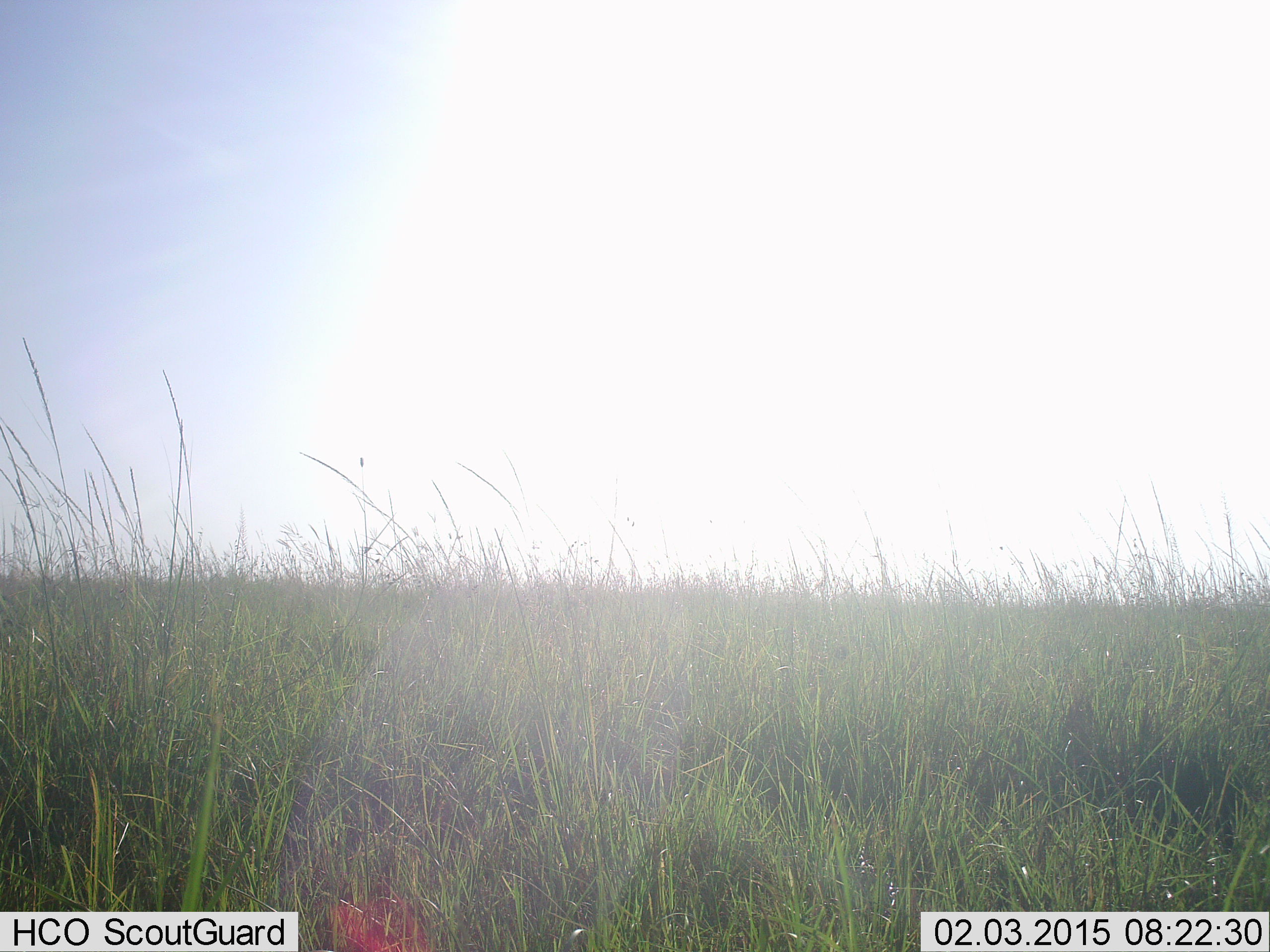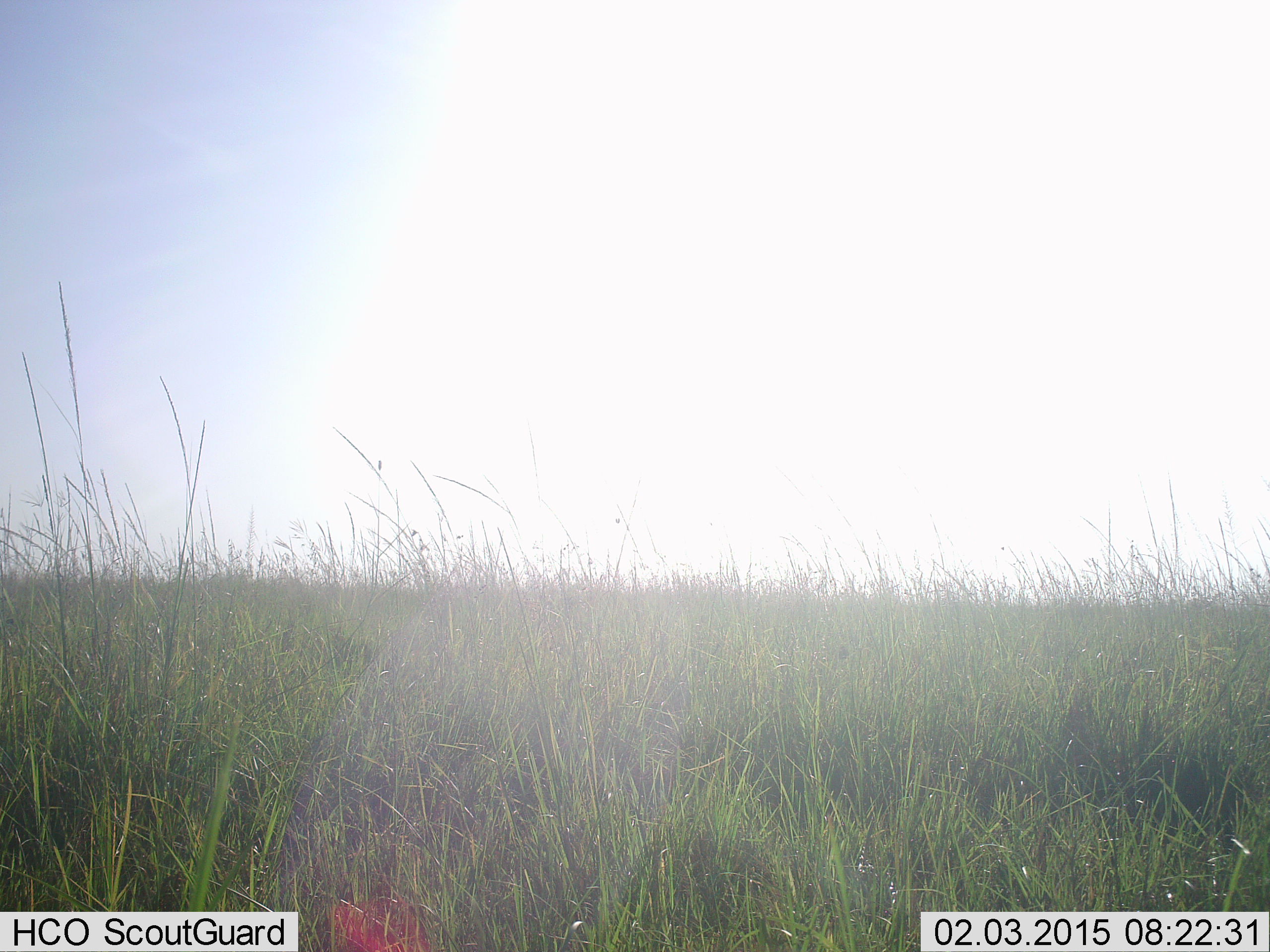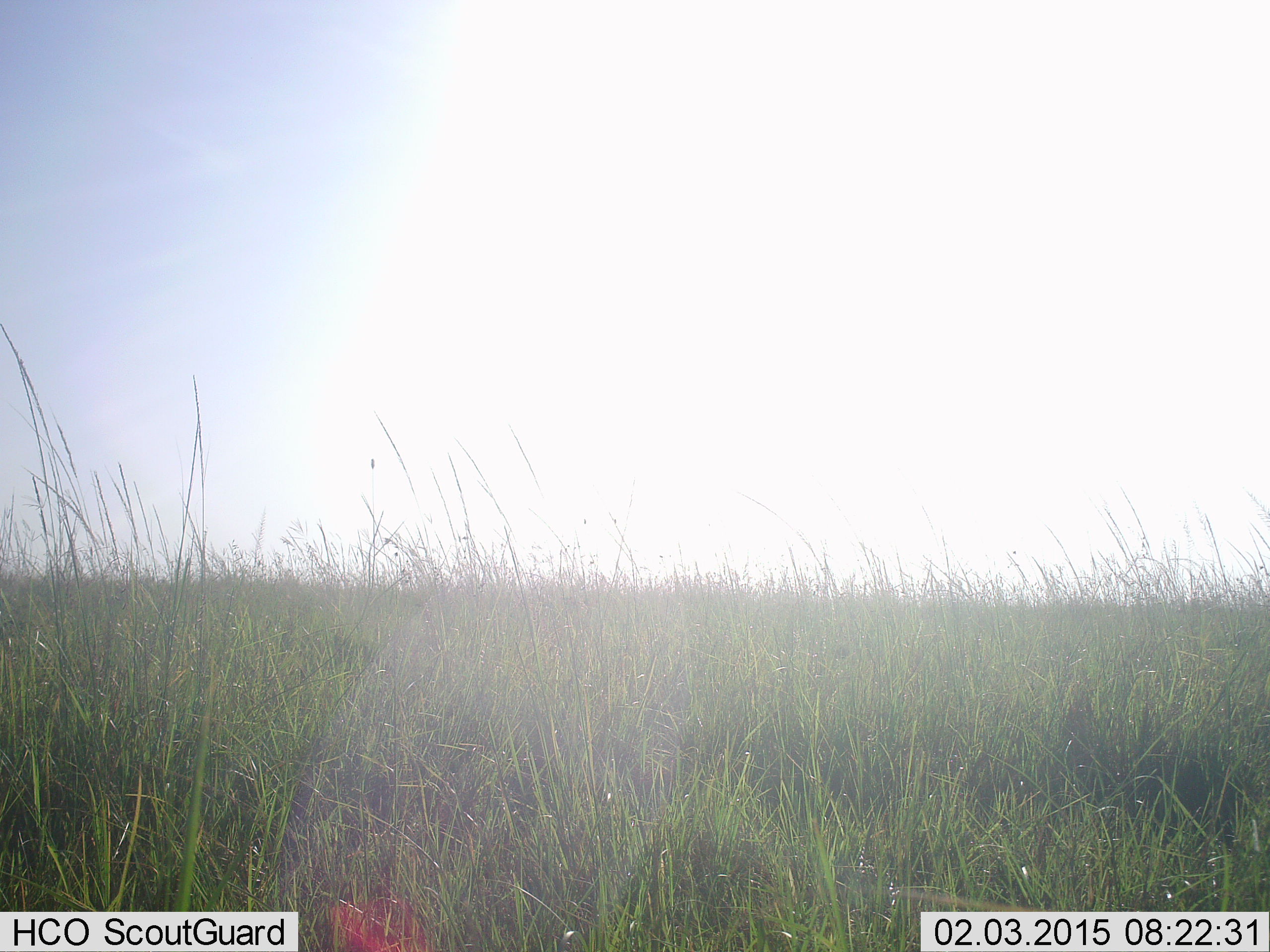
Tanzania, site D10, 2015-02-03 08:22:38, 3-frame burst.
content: no animal present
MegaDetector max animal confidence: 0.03